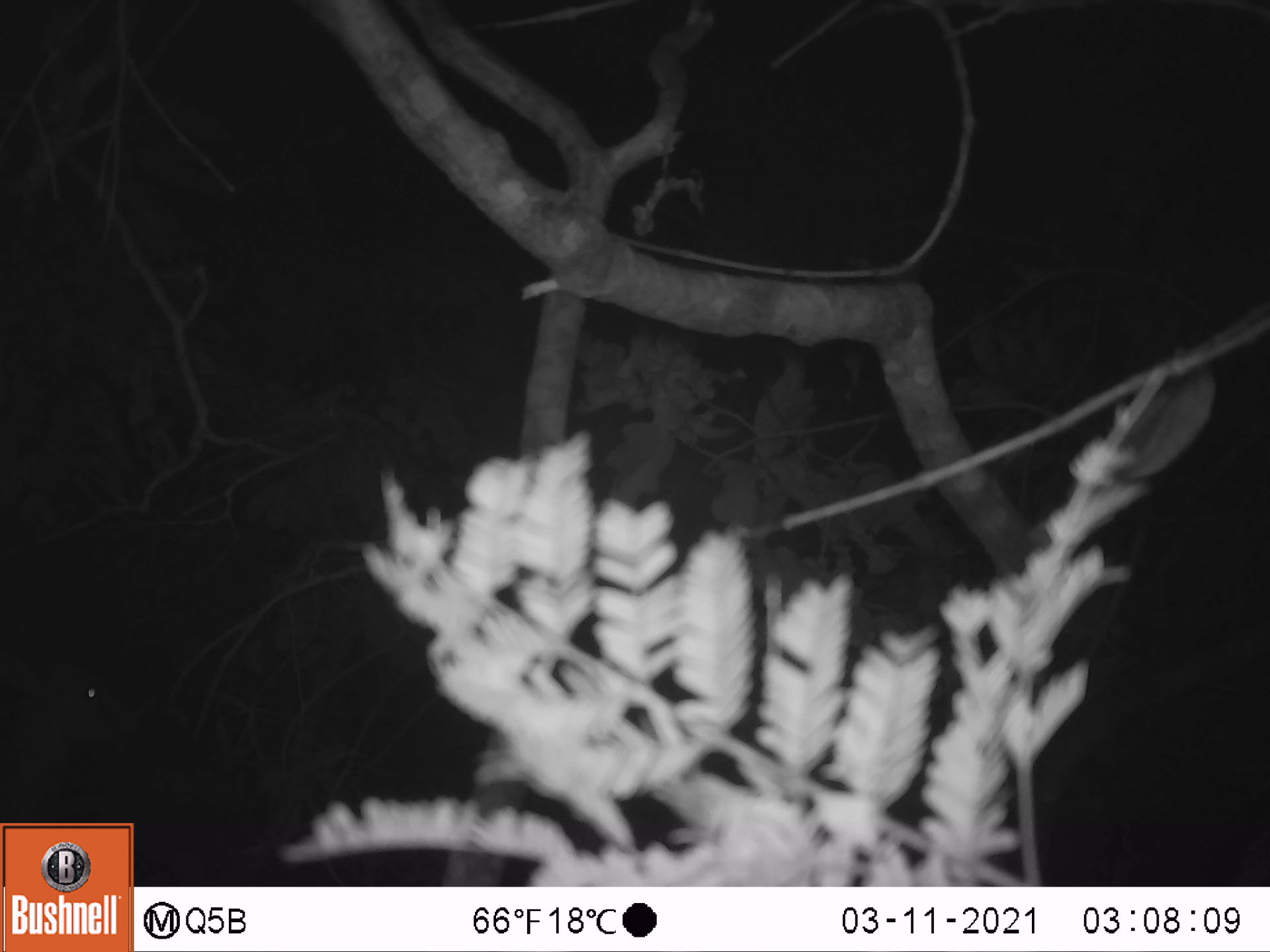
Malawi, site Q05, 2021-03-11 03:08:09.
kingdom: Animalia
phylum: Chordata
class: Mammalia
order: Artiodactyla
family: Bovidae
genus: Sylvicapra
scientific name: Sylvicapra grimmia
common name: common duiker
Common duiker (Sylvicapra grimmia), count 1.